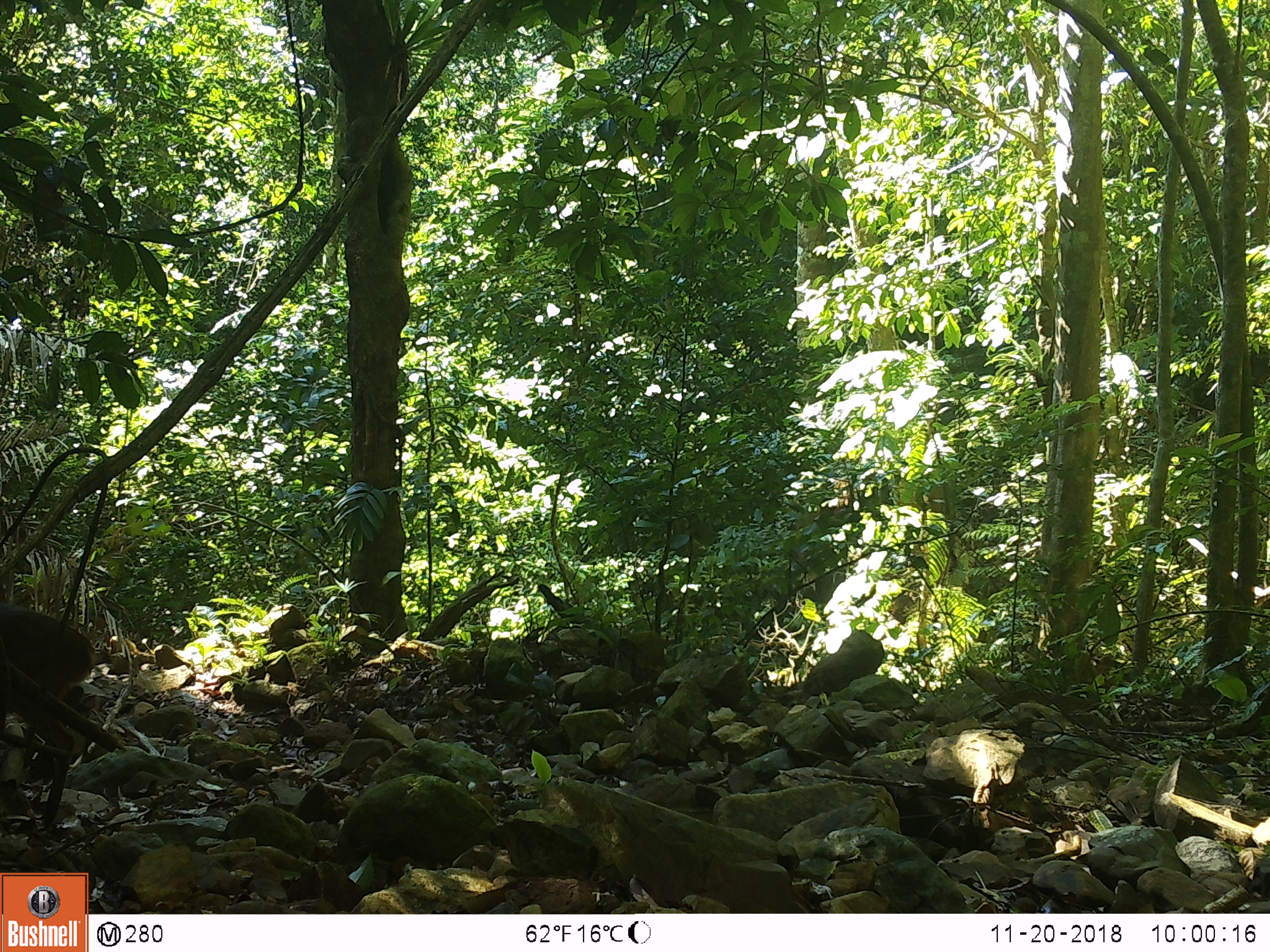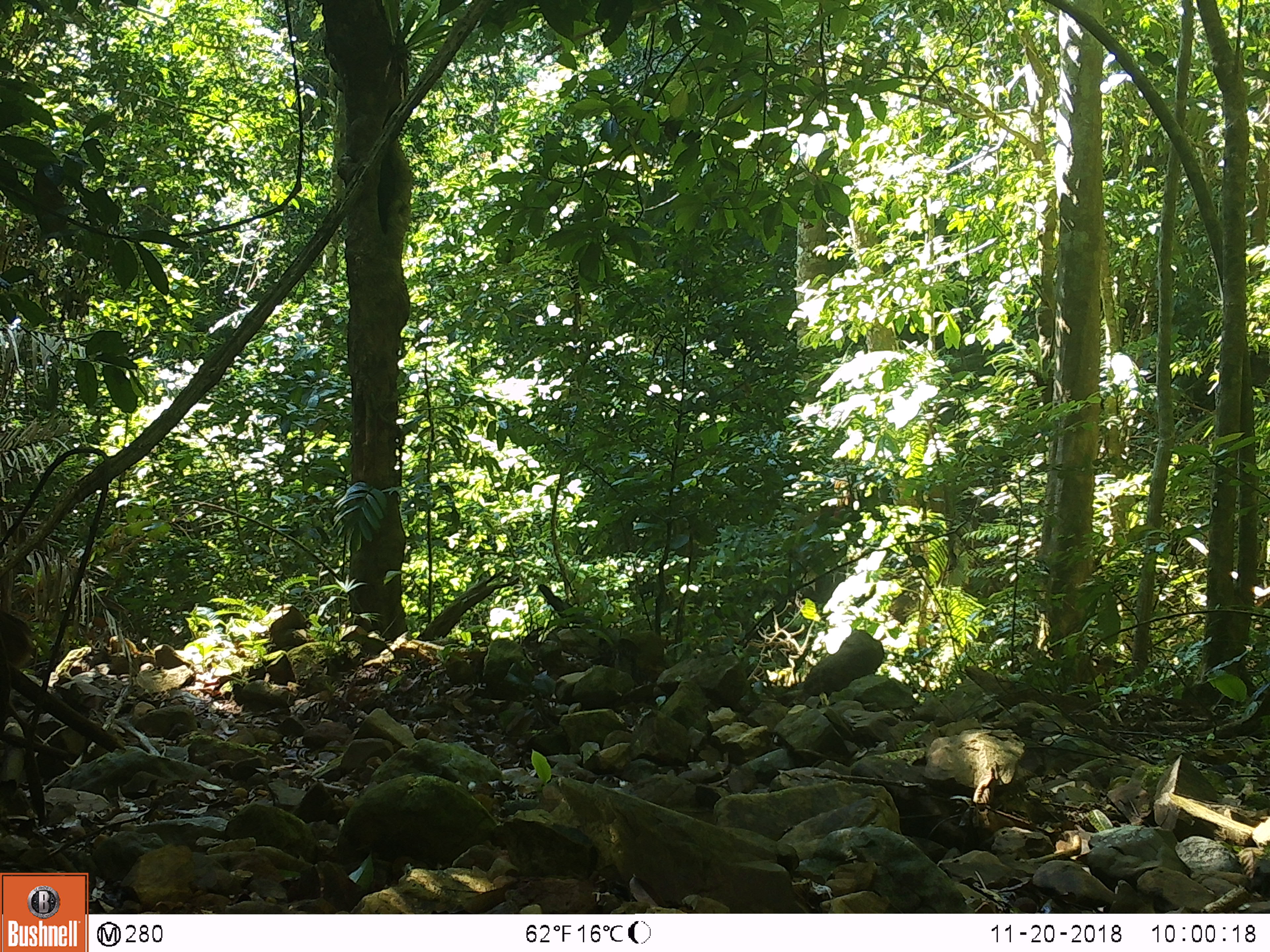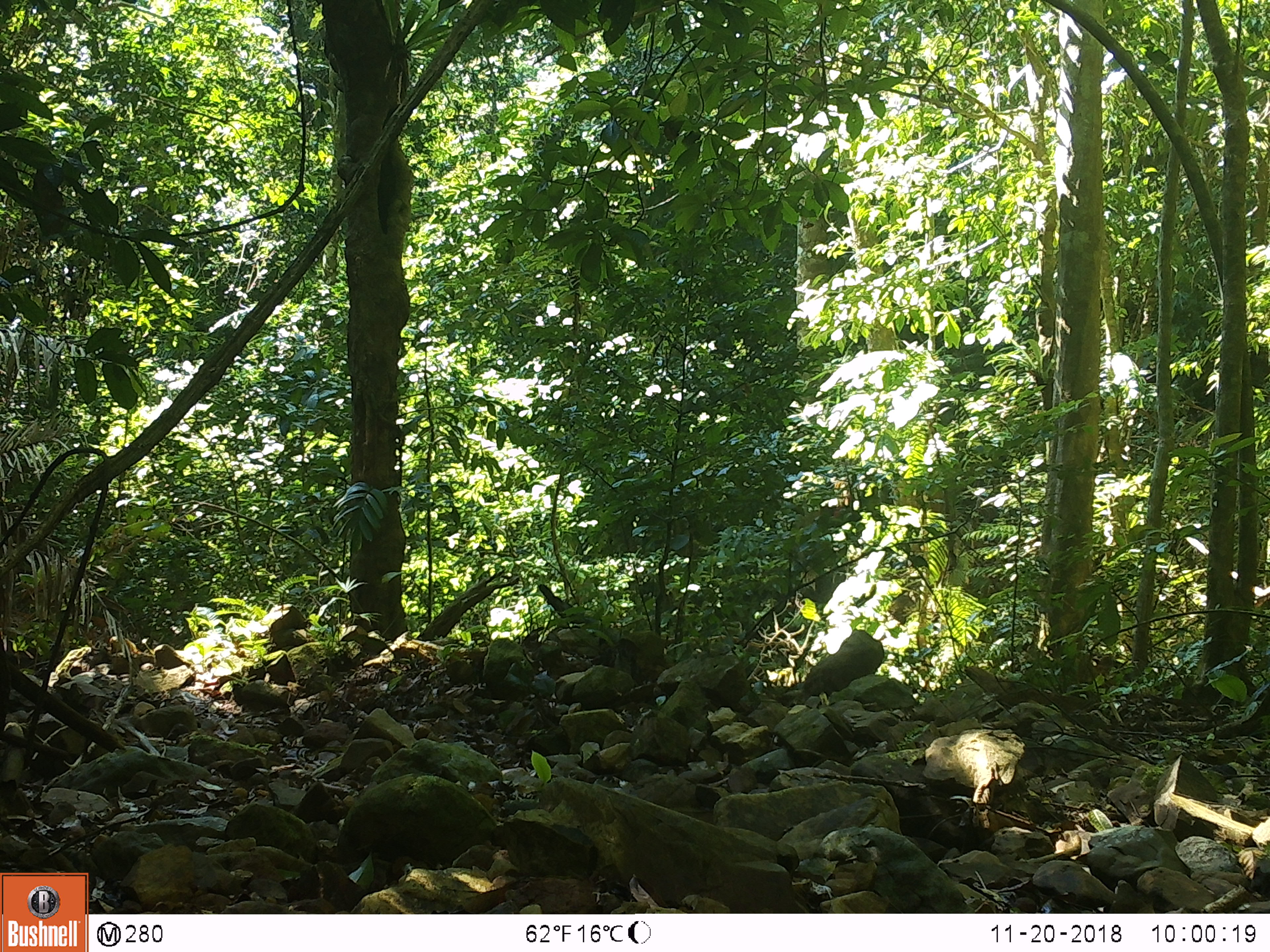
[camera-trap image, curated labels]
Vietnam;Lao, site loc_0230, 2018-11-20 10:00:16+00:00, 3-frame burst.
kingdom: Animalia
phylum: Chordata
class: Mammalia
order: Artiodactyla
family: Cervidae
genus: Muntiacus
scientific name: Muntiacus vuquangensis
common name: large-antlered muntjac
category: large antlered muntjac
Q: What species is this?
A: Large antlered muntjac (large-antlered muntjac) (Muntiacus vuquangensis).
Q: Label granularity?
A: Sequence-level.